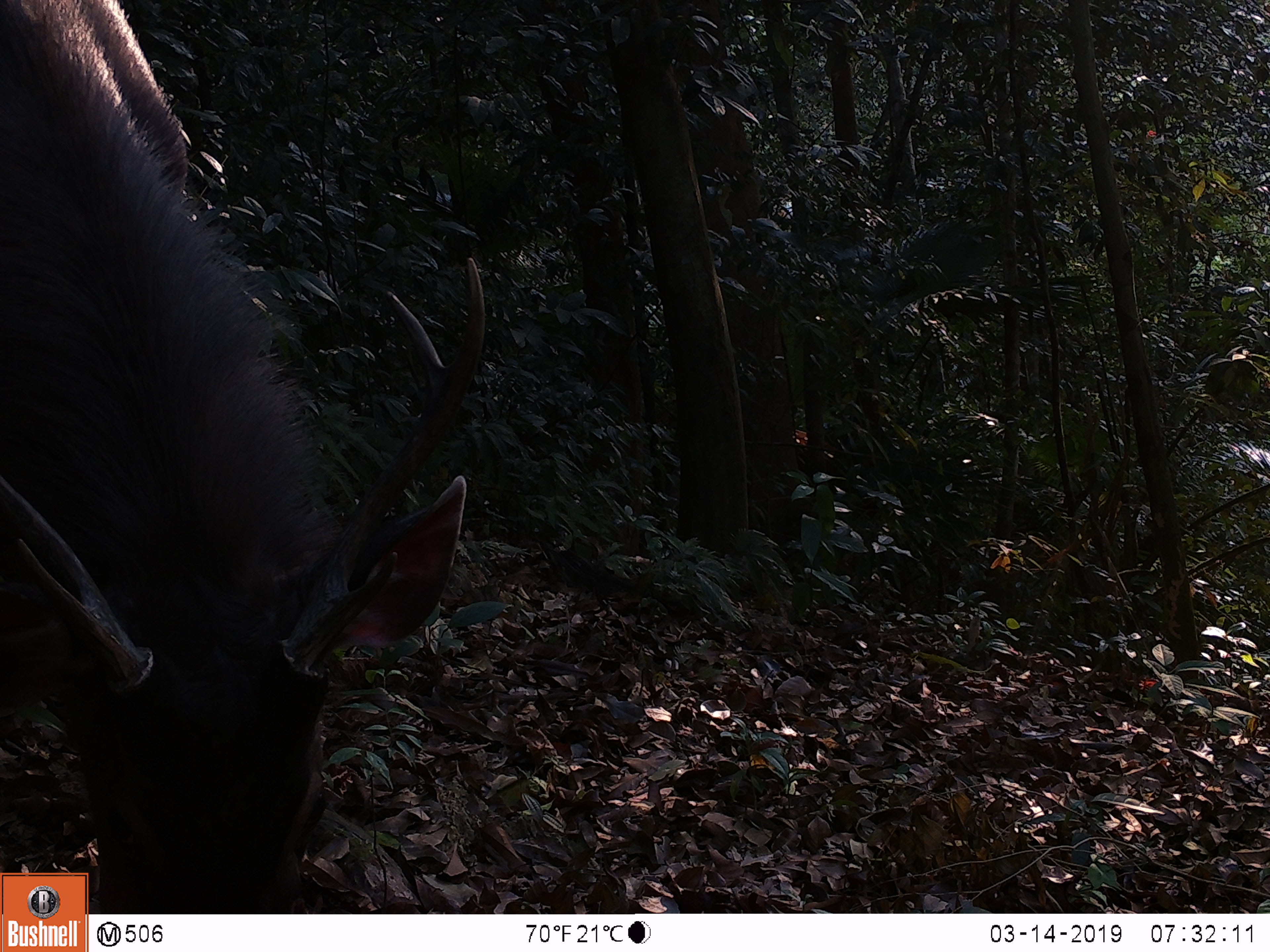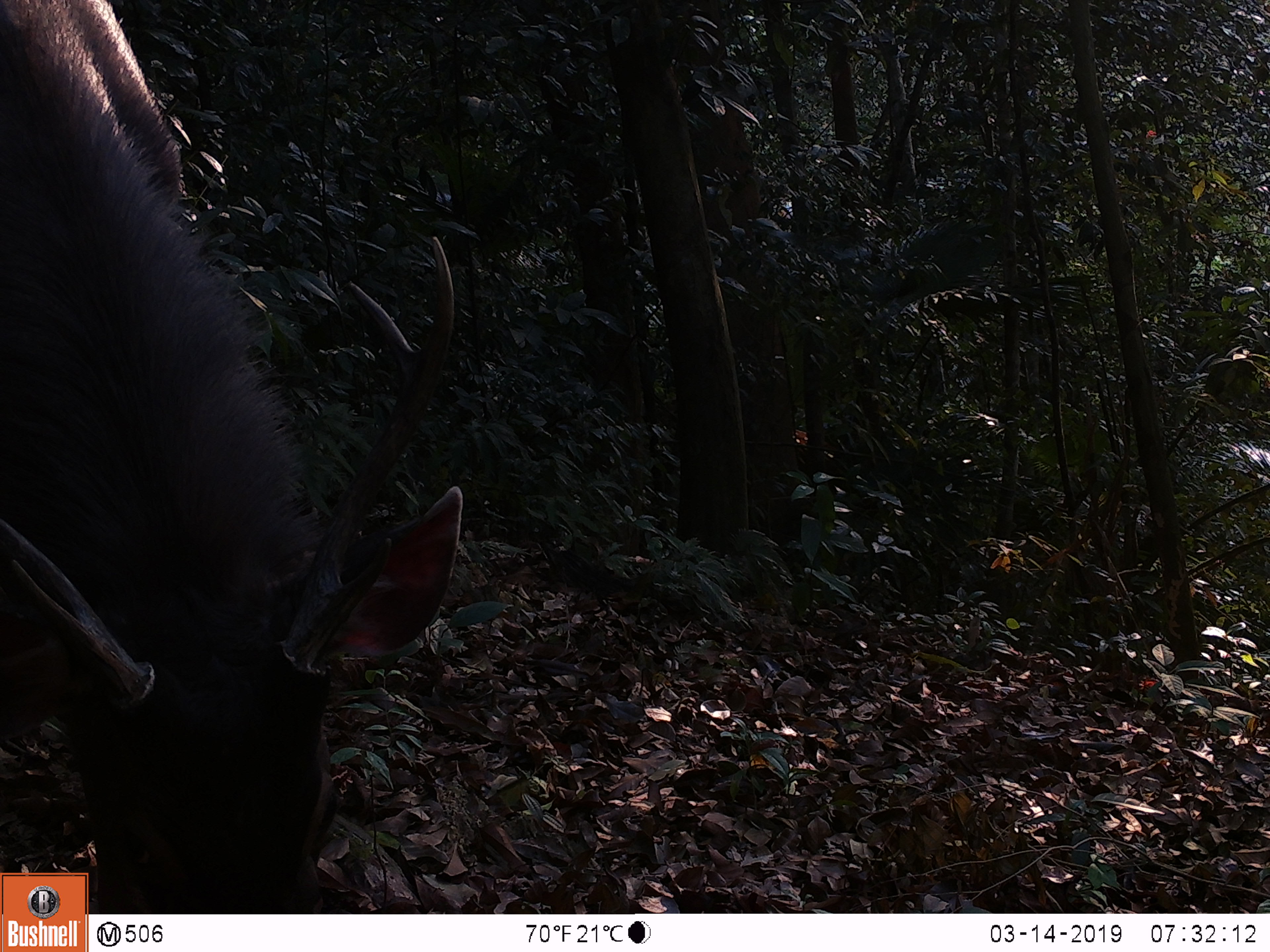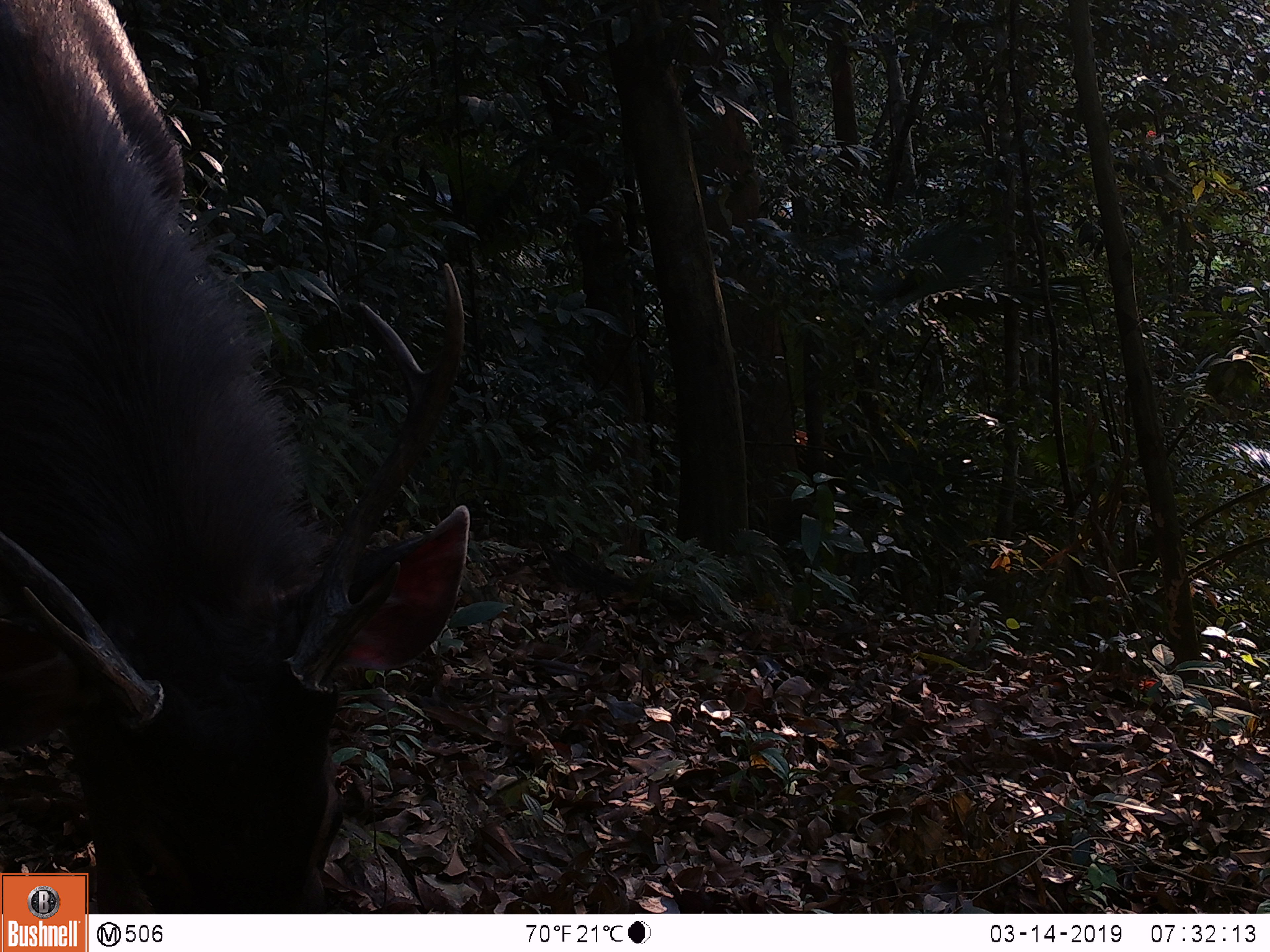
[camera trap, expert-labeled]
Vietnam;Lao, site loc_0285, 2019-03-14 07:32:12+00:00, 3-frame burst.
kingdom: Animalia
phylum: Chordata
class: Mammalia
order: Artiodactyla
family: Cervidae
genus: Rusa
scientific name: Rusa unicolor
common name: sambar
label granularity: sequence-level